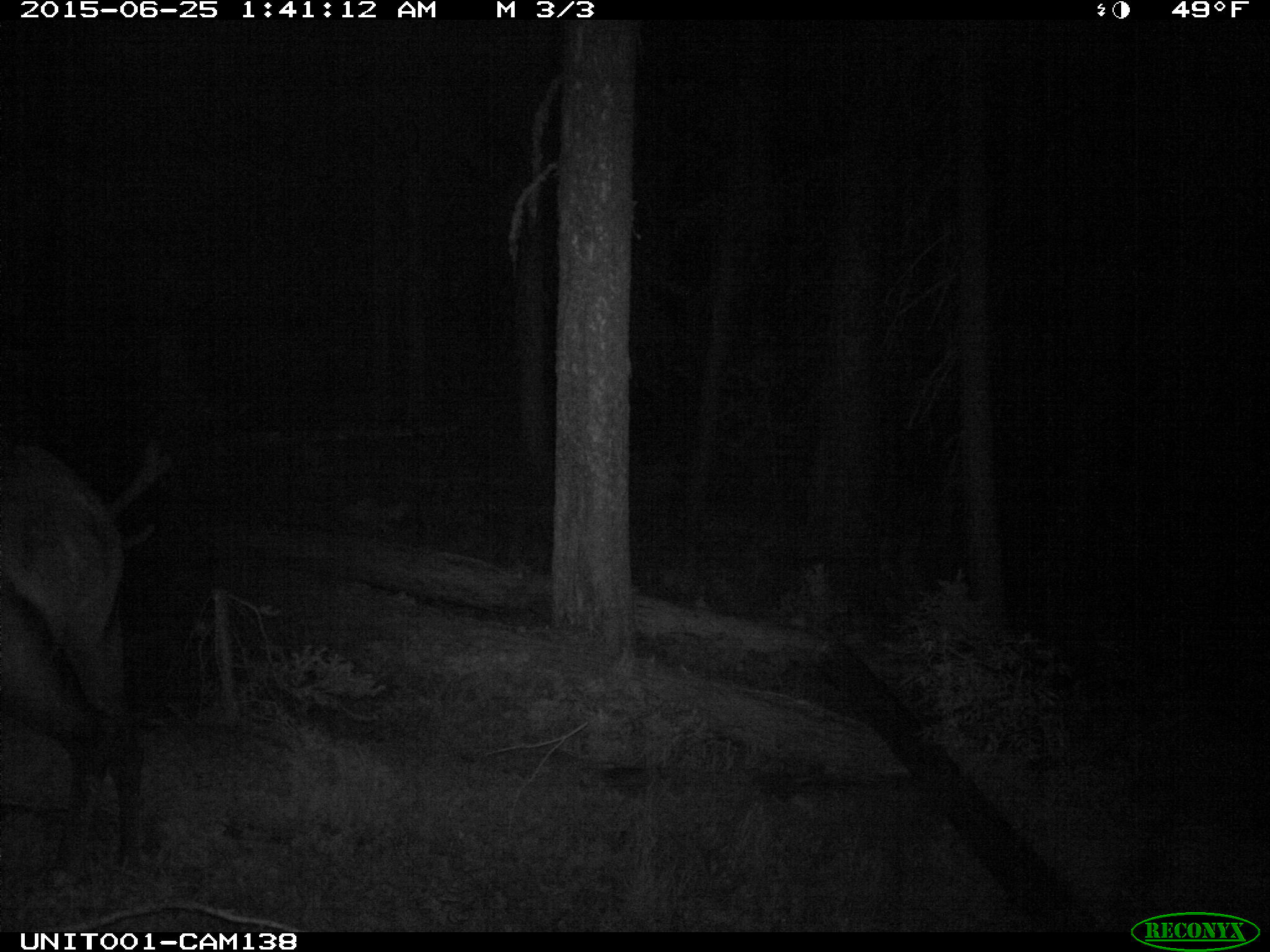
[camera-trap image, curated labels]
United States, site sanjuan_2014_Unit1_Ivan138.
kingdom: Animalia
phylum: Chordata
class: Mammalia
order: Artiodactyla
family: Cervidae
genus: Cervus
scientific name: Cervus elaphus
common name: red deer